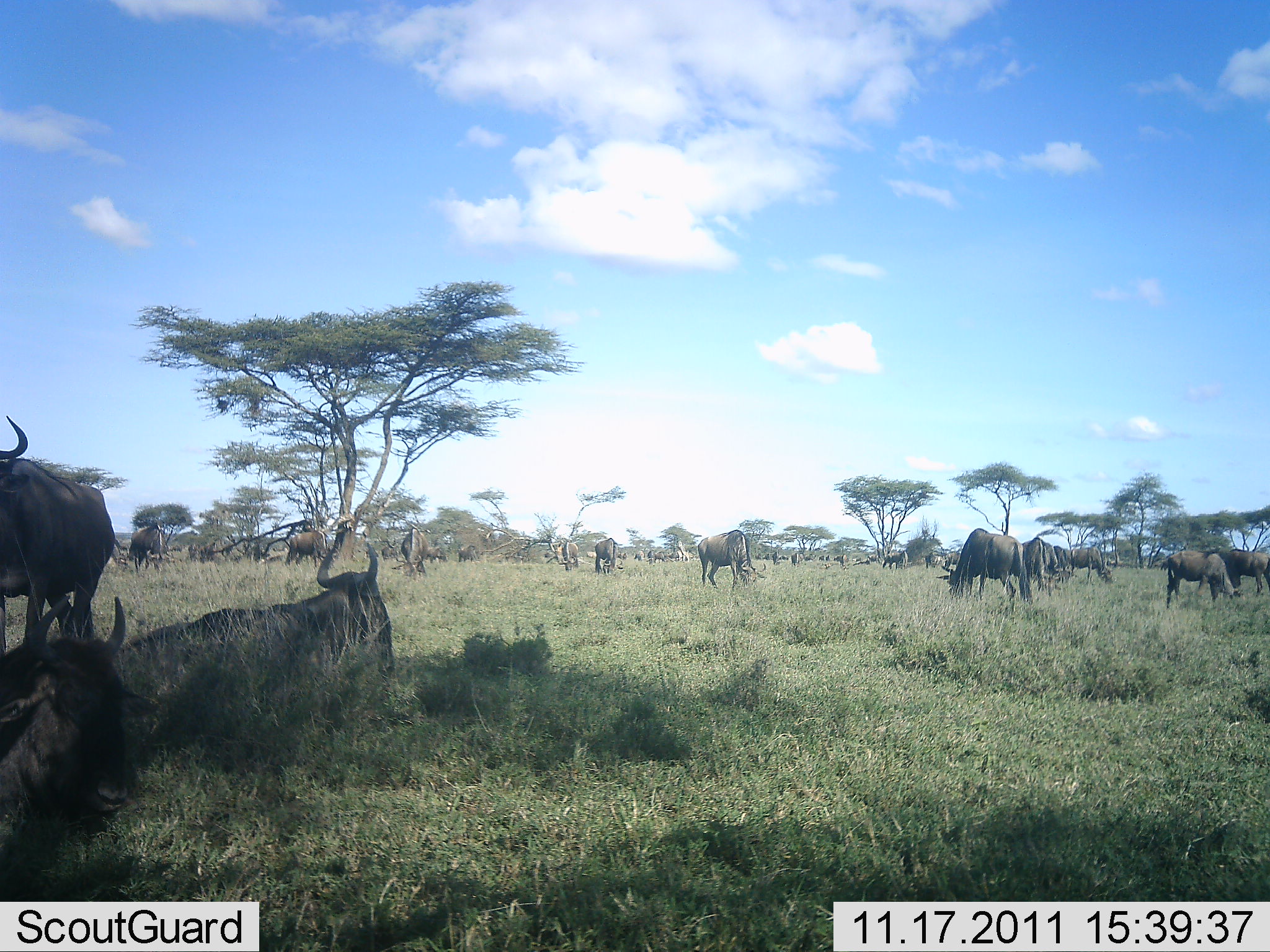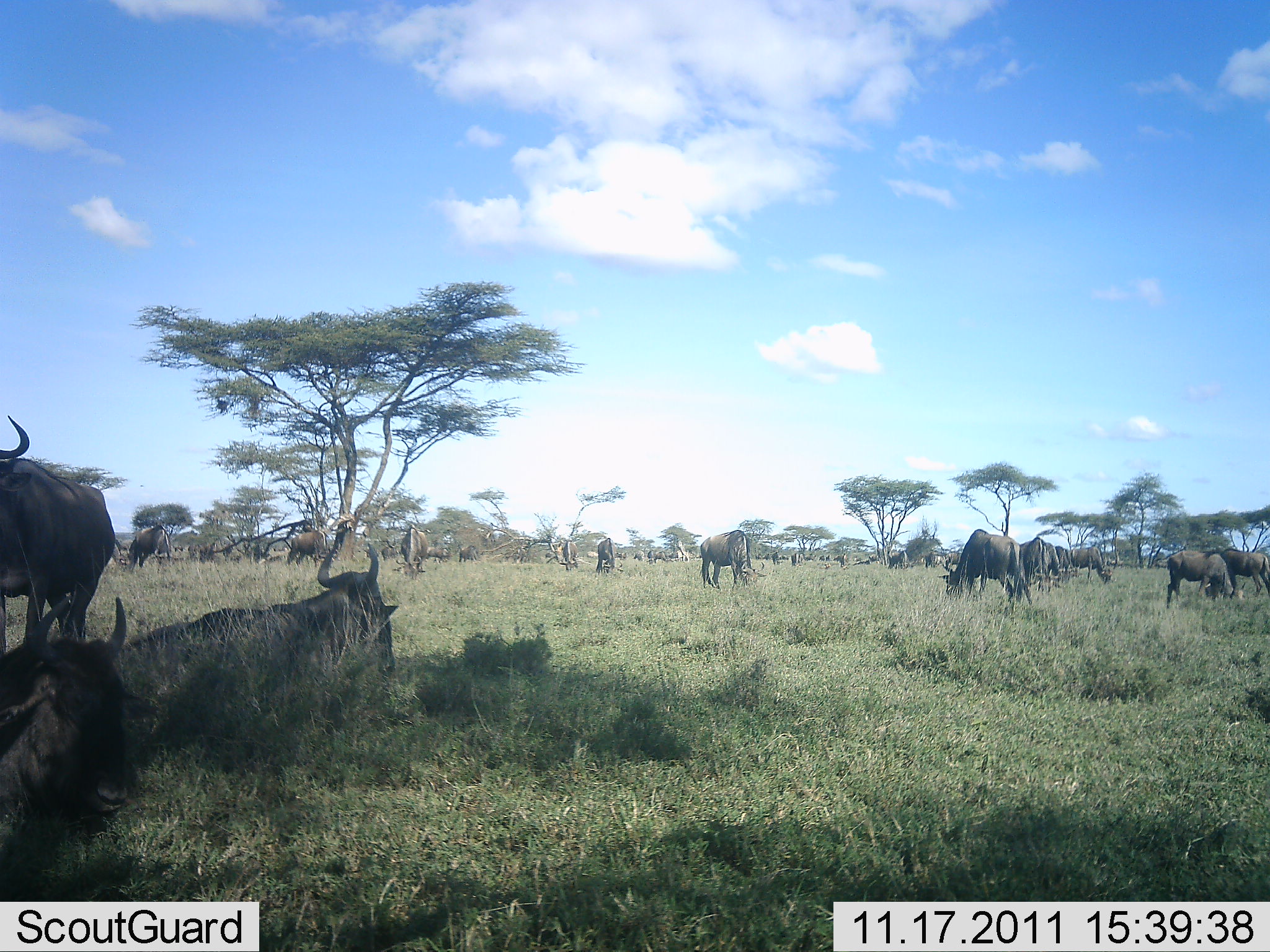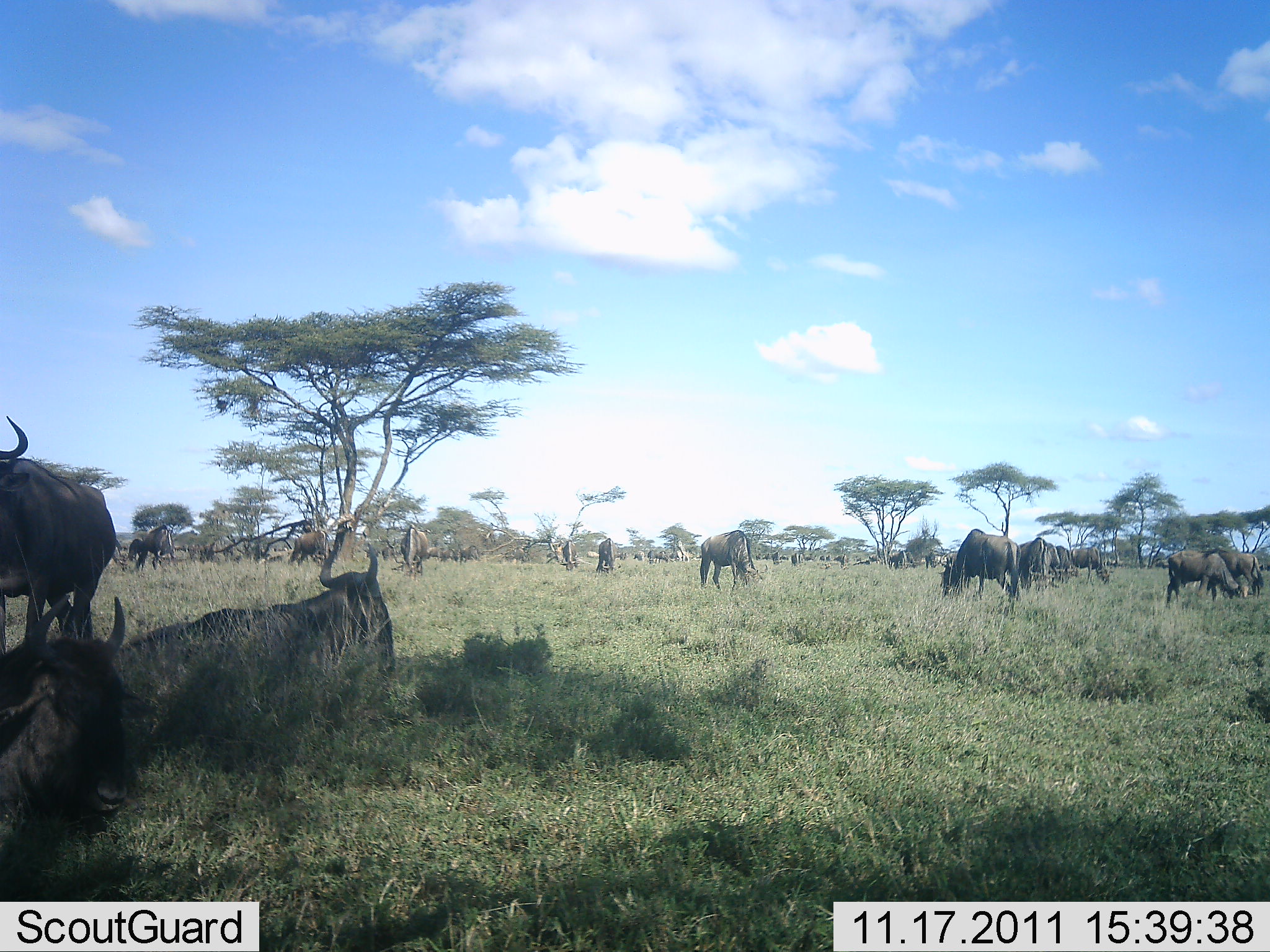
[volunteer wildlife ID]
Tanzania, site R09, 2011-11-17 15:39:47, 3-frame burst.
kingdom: Animalia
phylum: Chordata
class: Mammalia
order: Artiodactyla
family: Bovidae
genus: Connochaetes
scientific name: Connochaetes taurinus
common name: blue wildebeest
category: wildebeest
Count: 11-50.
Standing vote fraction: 50%.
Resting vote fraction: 83%.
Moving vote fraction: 33%.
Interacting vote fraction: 8%.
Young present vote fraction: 0%.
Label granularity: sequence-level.